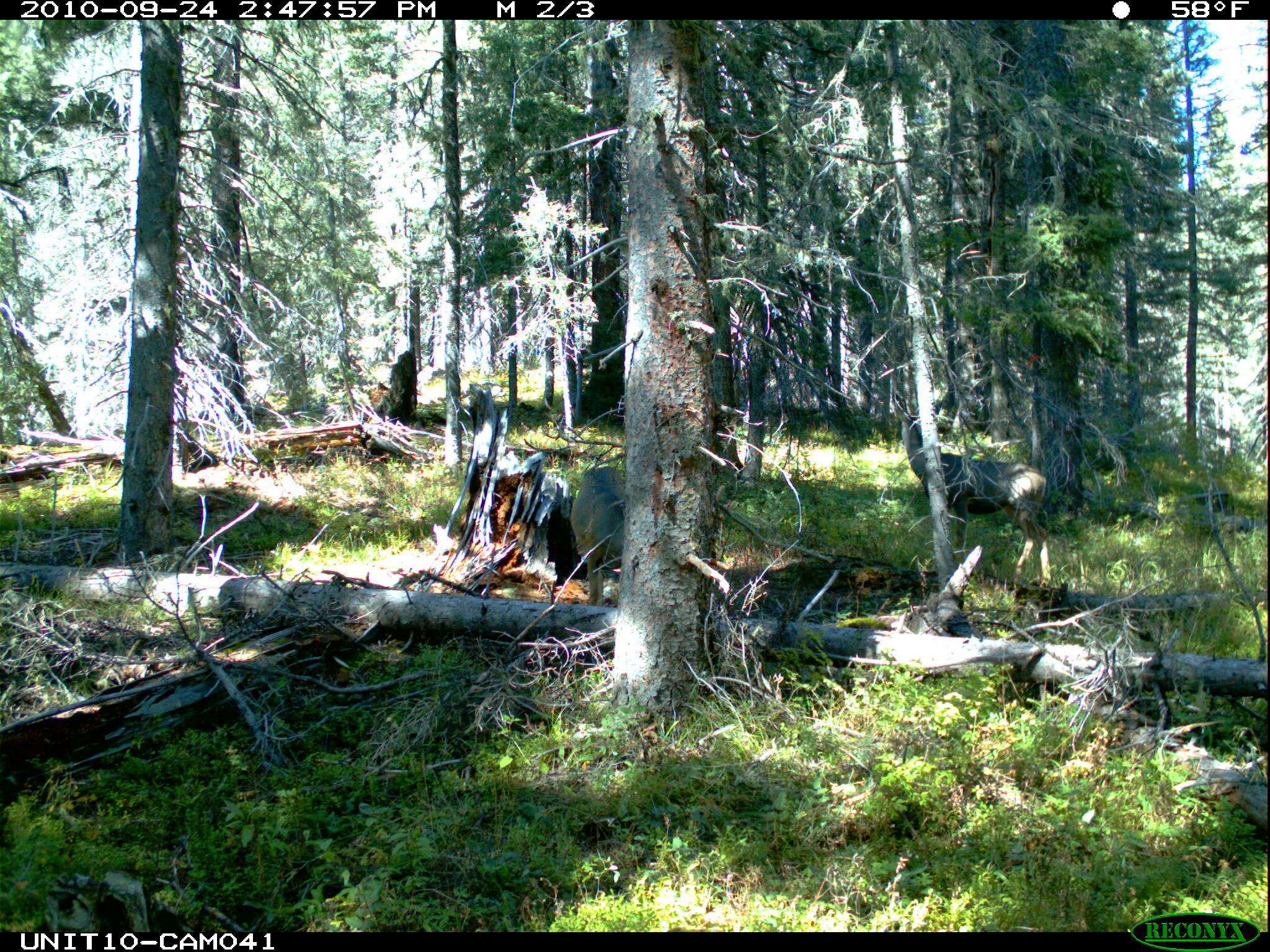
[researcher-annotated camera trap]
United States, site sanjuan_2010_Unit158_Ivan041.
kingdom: Animalia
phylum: Chordata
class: Mammalia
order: Artiodactyla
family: Cervidae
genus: Odocoileus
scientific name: Odocoileus hemionus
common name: mule deer